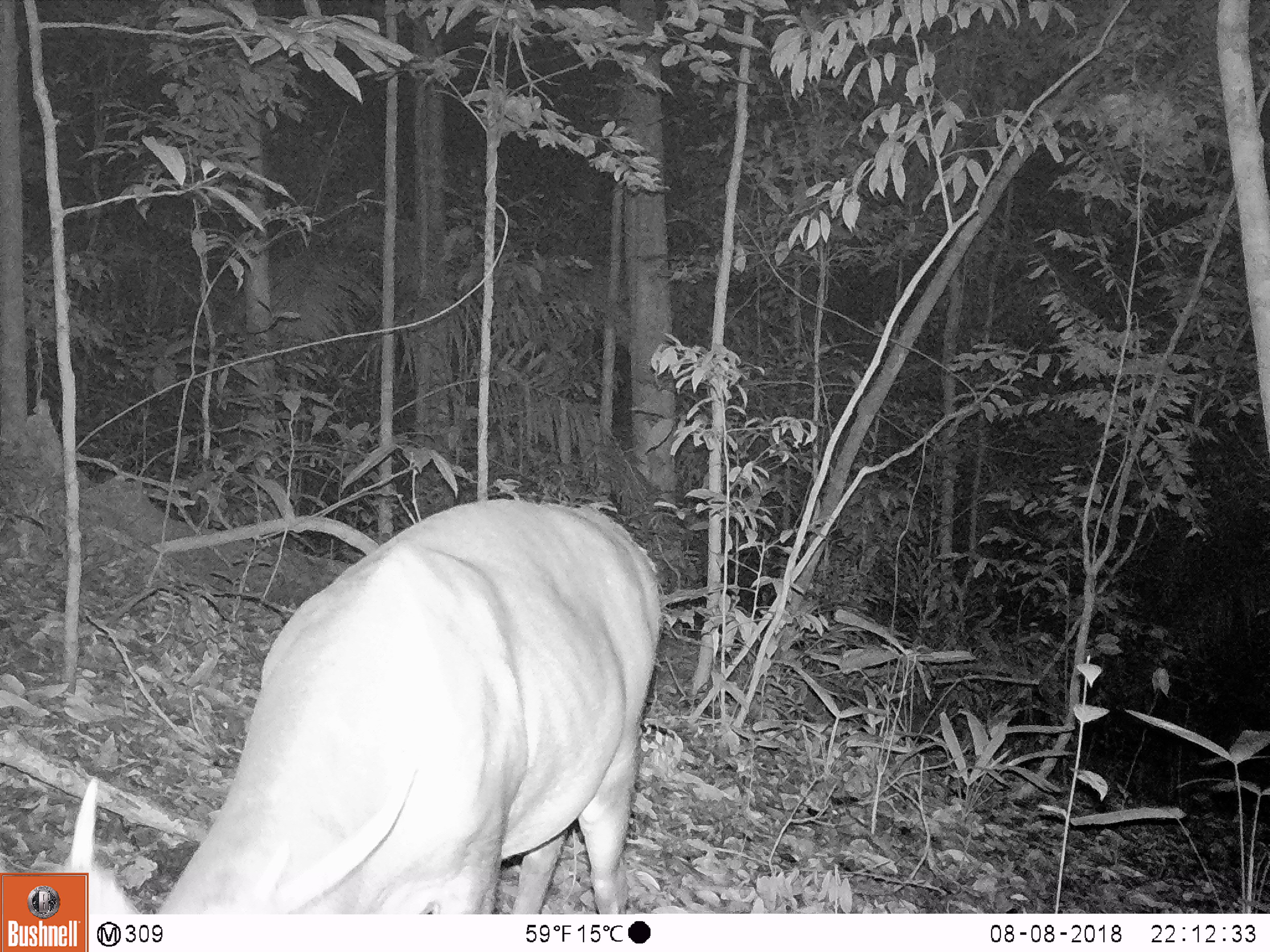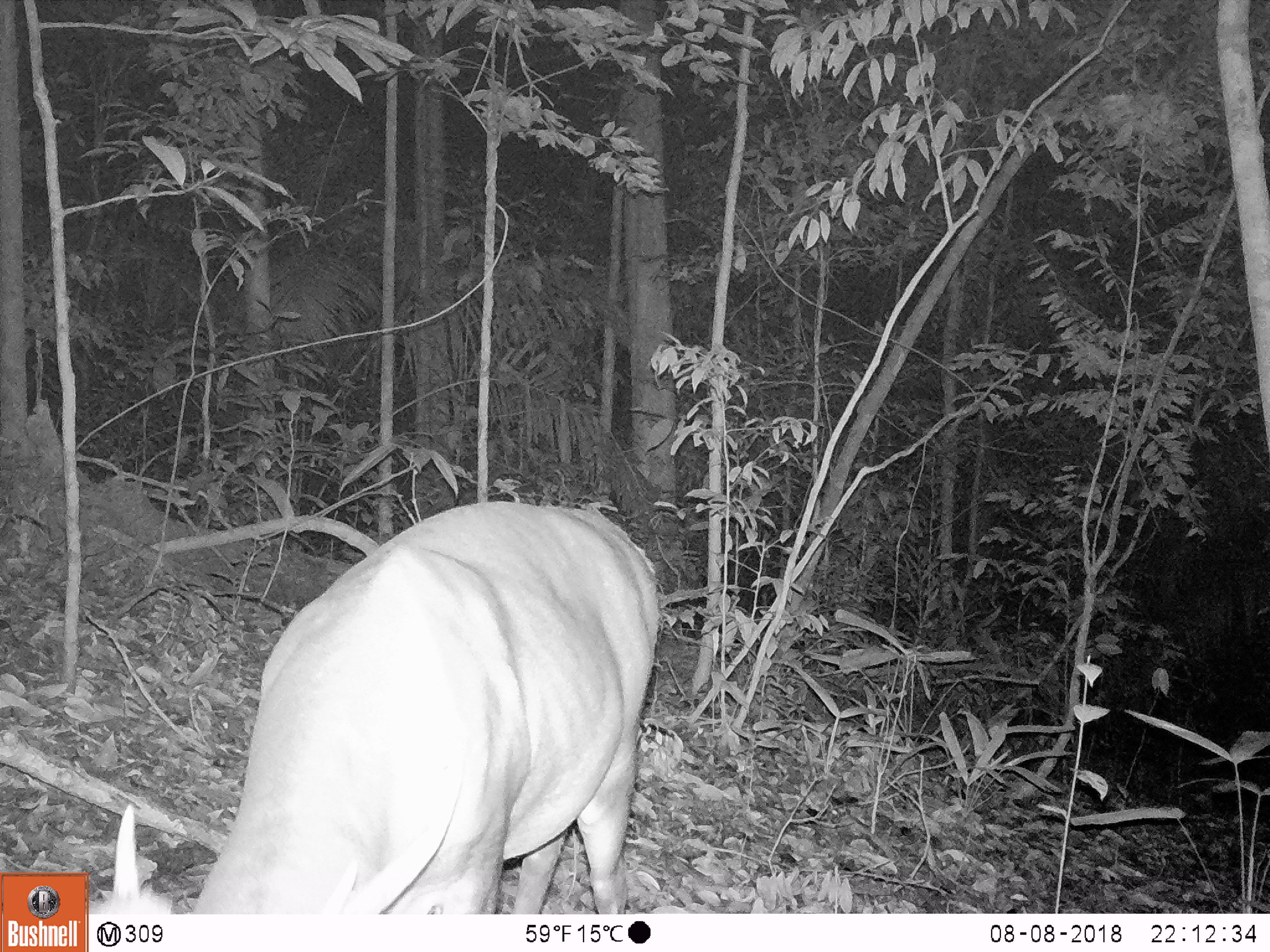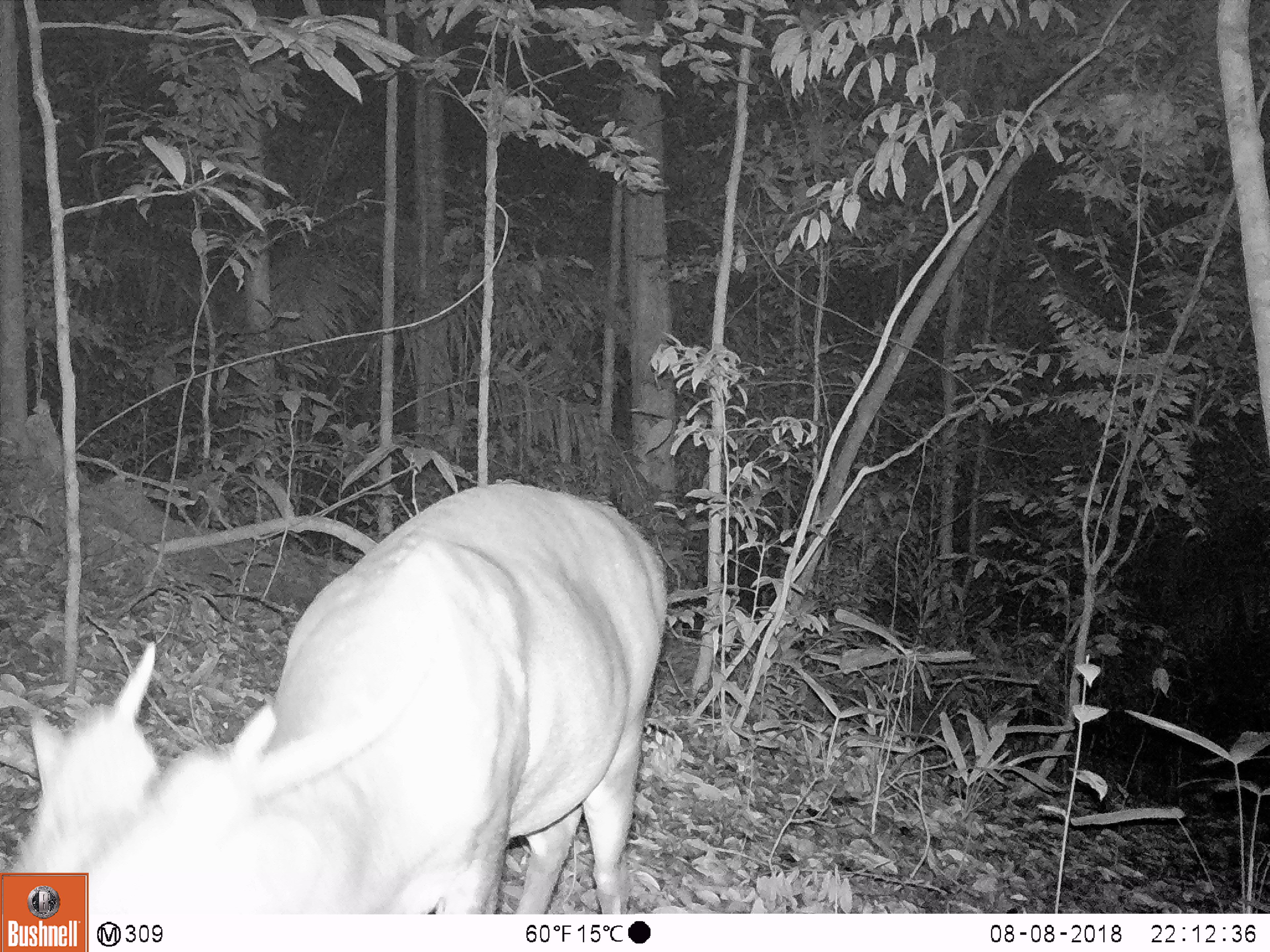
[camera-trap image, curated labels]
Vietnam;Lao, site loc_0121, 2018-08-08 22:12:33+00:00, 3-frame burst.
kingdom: Animalia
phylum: Chordata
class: Mammalia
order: Artiodactyla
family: Cervidae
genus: Muntiacus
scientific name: Muntiacus vuquangensis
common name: large-antlered muntjac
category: large antlered muntjac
Large antlered muntjac (large-antlered muntjac) (Muntiacus vuquangensis). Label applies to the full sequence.